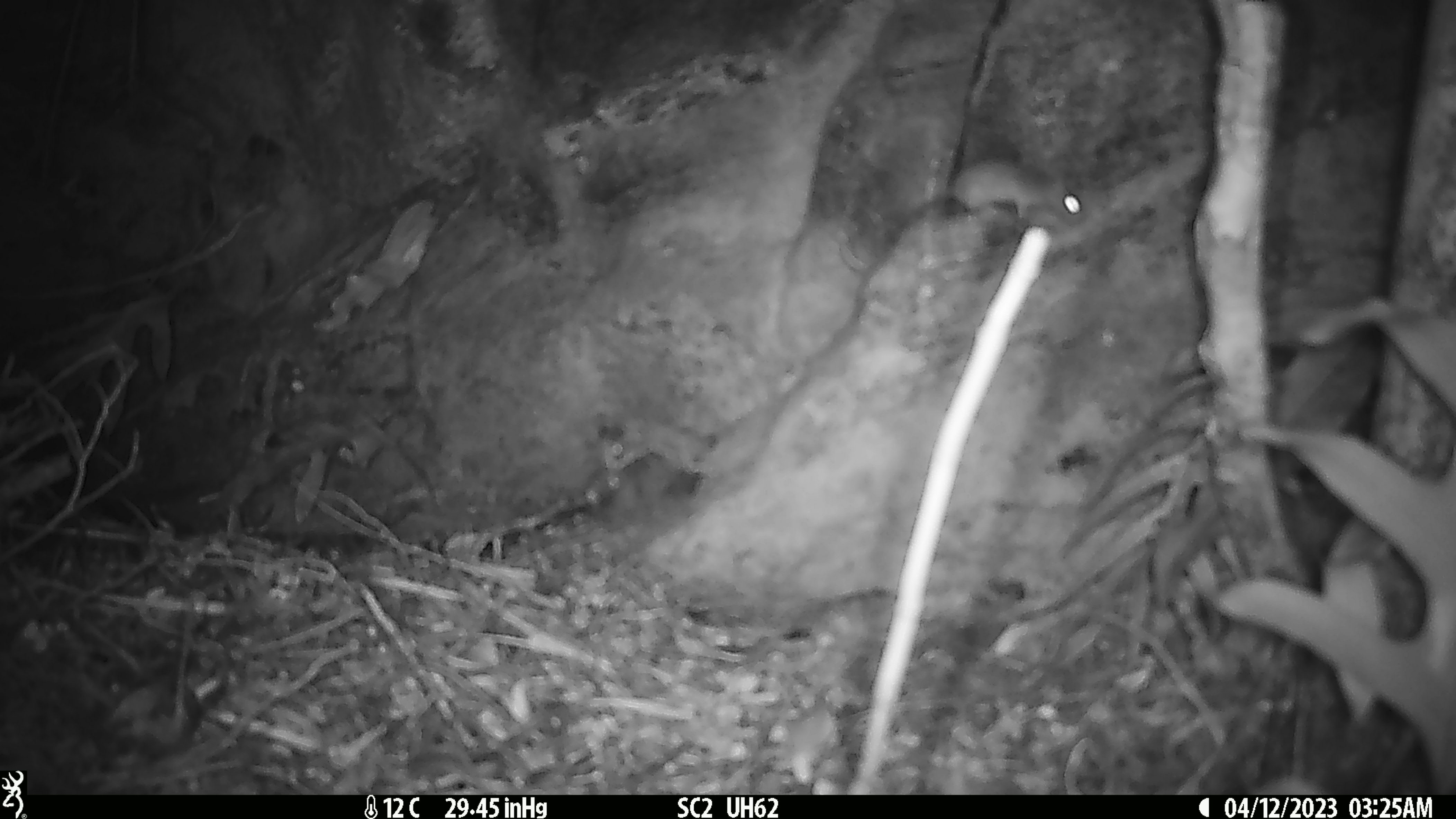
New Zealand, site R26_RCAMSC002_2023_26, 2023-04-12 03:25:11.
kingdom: Animalia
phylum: Chordata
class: Mammalia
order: Rodentia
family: Muridae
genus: Mus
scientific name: Mus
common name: mouse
Mouse (Mus).